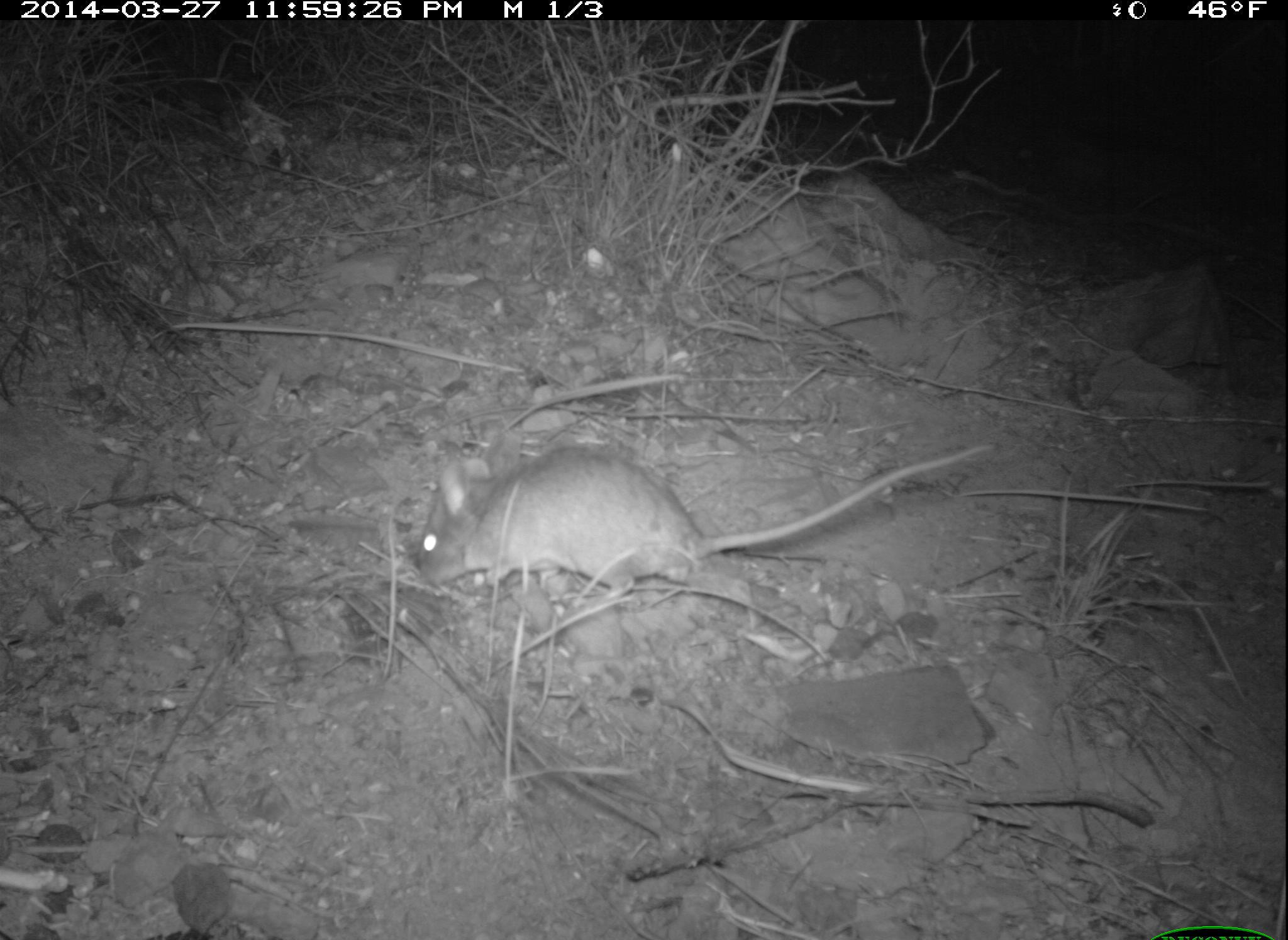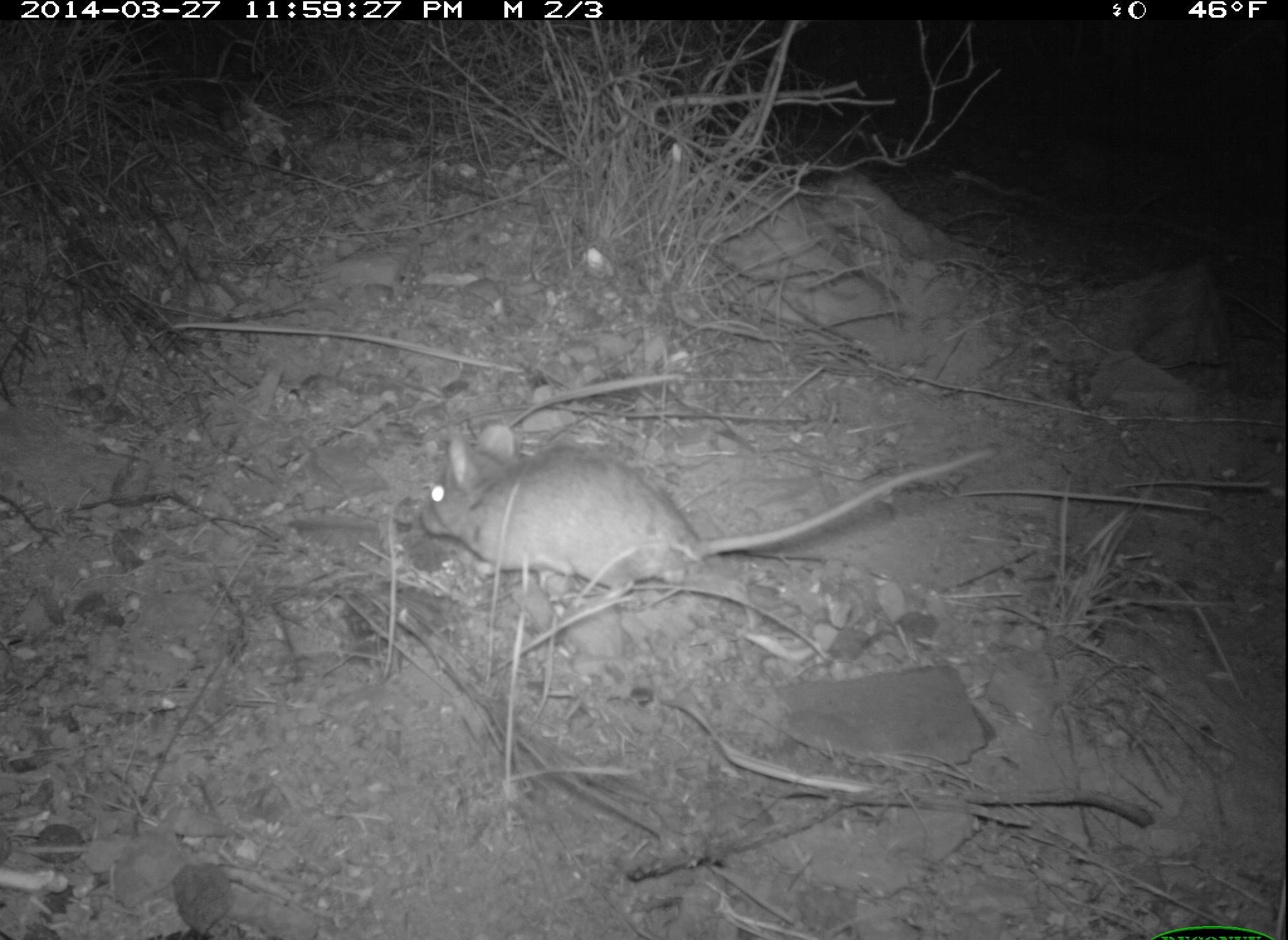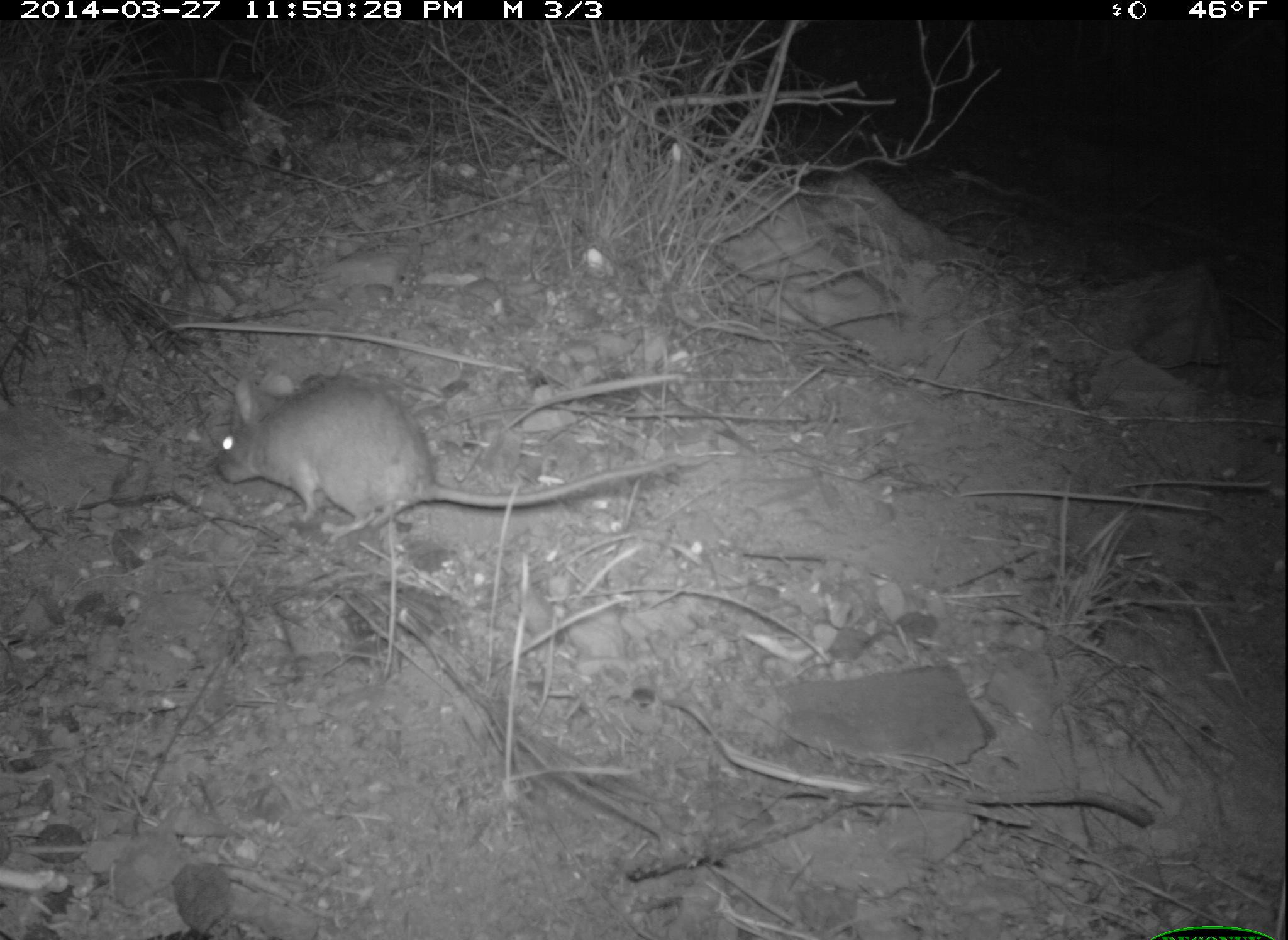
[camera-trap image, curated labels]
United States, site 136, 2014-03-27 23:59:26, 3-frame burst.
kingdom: Animalia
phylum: Chordata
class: Mammalia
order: Rodentia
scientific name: Rodentia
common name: rodent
Rodent (Rodentia).